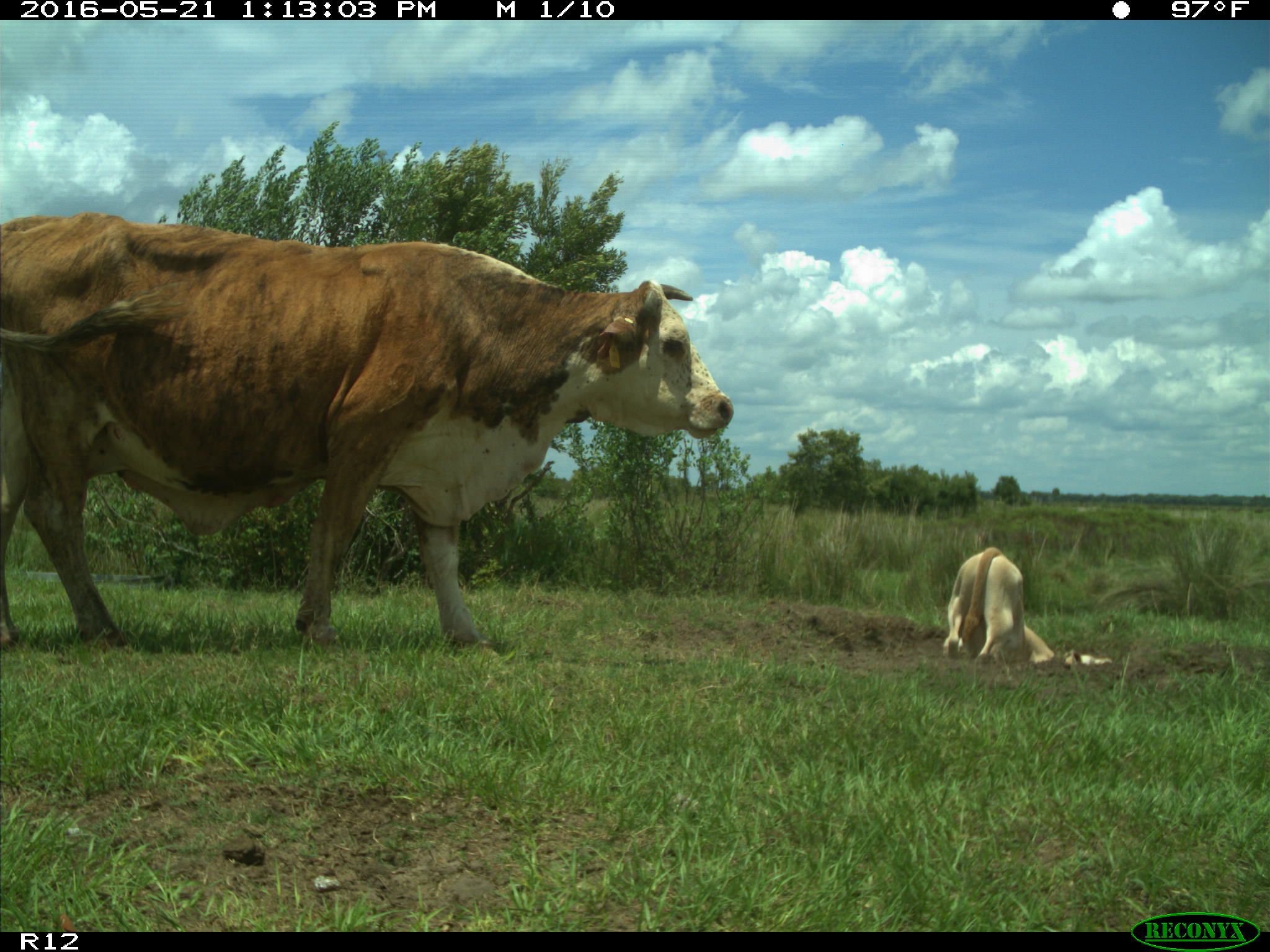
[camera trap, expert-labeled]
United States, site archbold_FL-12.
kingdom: Animalia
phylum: Chordata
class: Mammalia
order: Artiodactyla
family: Bovidae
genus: Bos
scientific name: Bos taurus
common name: domestic cow